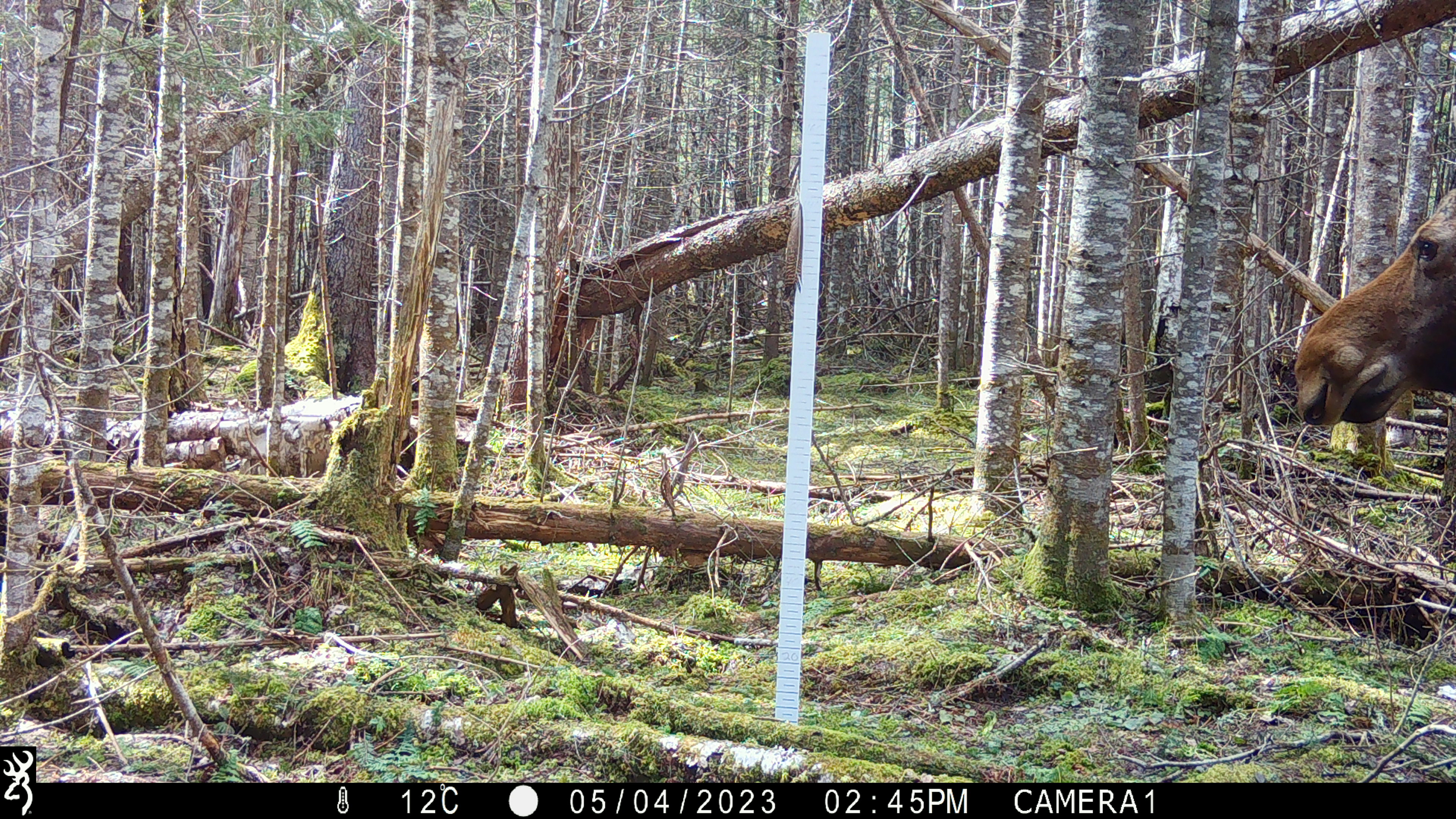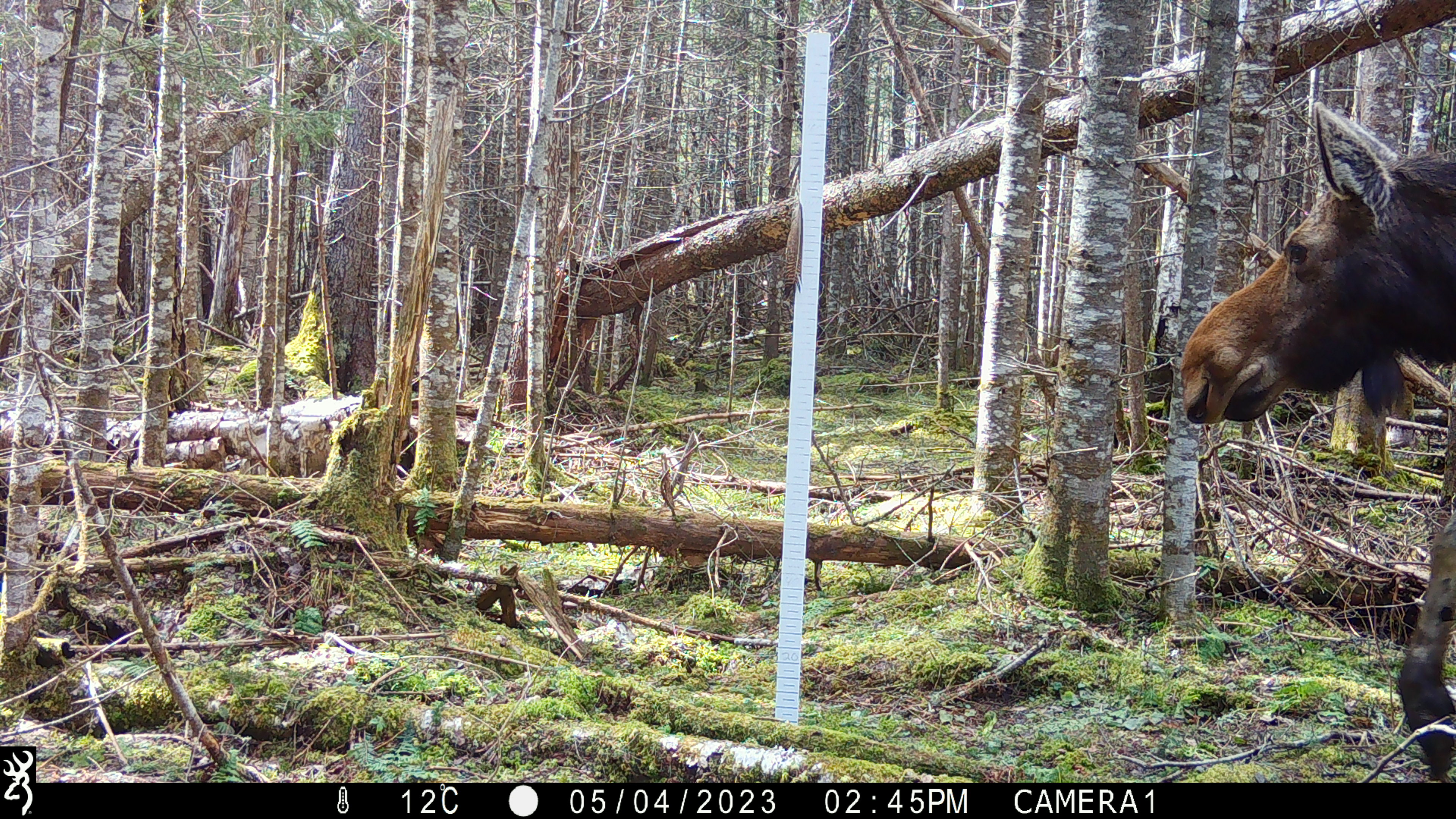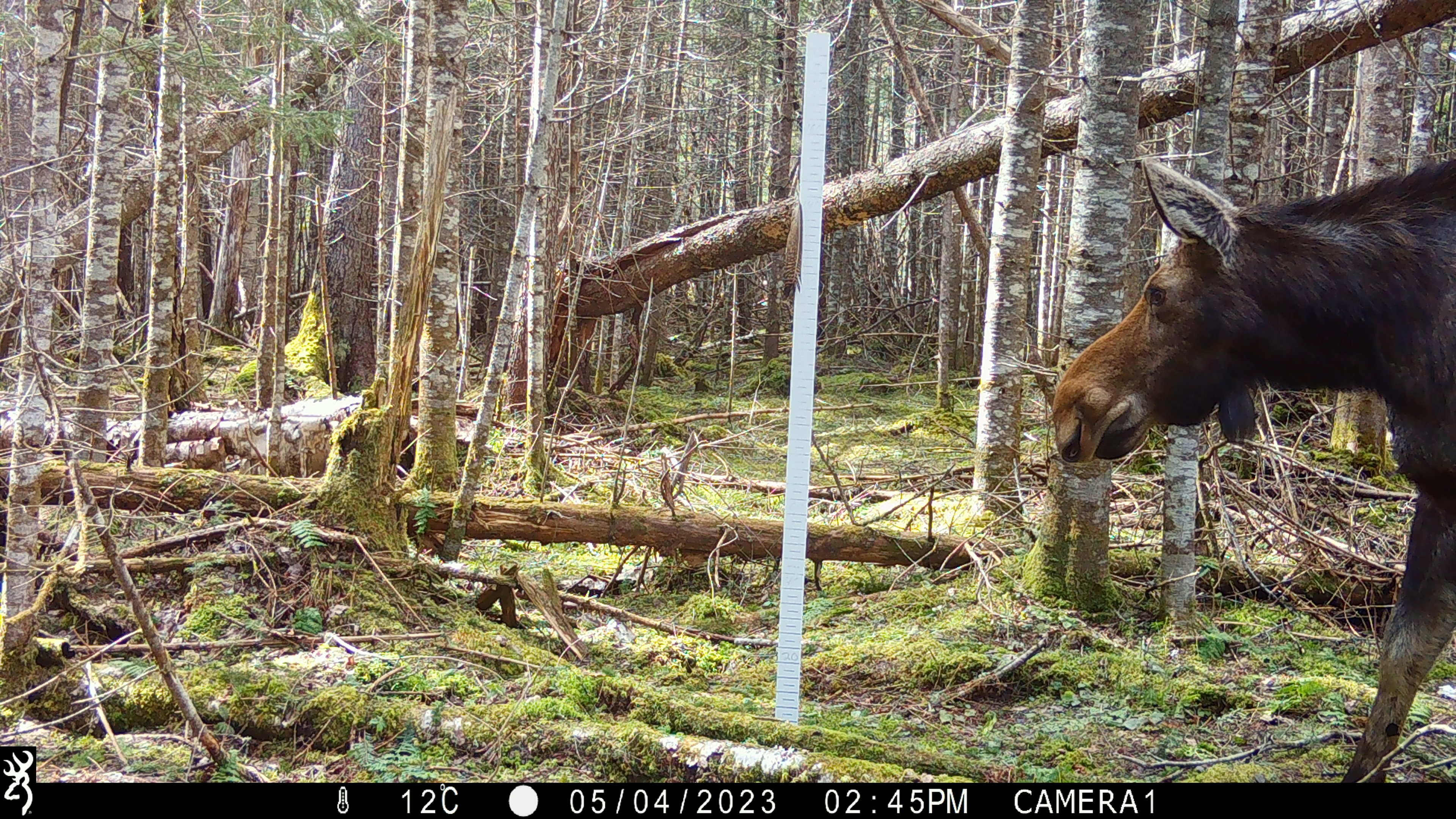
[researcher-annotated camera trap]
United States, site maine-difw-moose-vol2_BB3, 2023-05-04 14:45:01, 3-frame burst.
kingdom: Animalia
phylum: Chordata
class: Mammalia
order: Artiodactyla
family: Cervidae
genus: Alces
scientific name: Alces alces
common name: moose